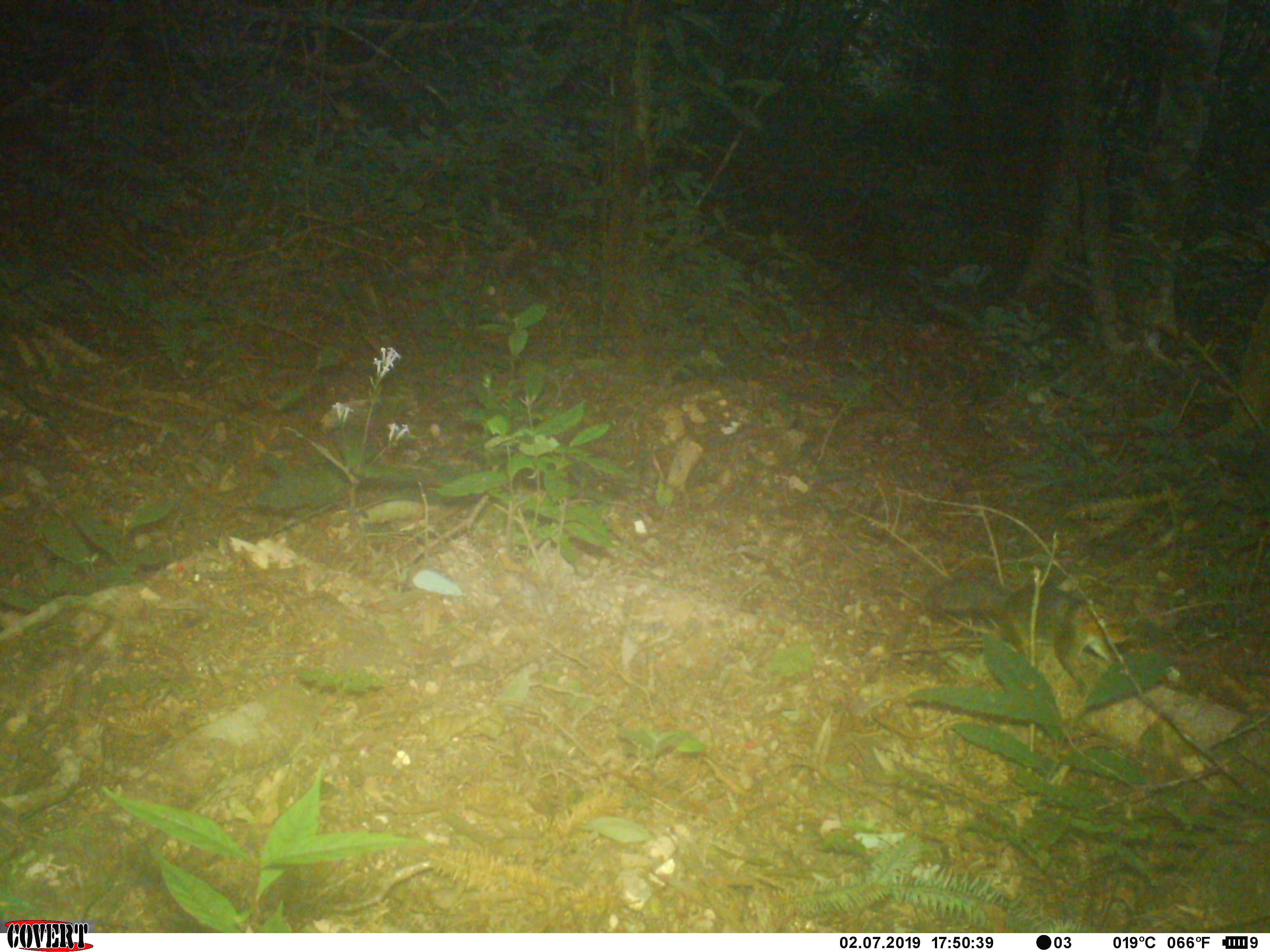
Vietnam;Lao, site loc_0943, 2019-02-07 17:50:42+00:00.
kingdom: Animalia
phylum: Chordata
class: Mammalia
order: Rodentia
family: Sciuridae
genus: Dremomys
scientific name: Dremomys rufigenis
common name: red-cheeked squirrel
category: red cheeked squirrel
Red cheeked squirrel (red-cheeked squirrel) (Dremomys rufigenis). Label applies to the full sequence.